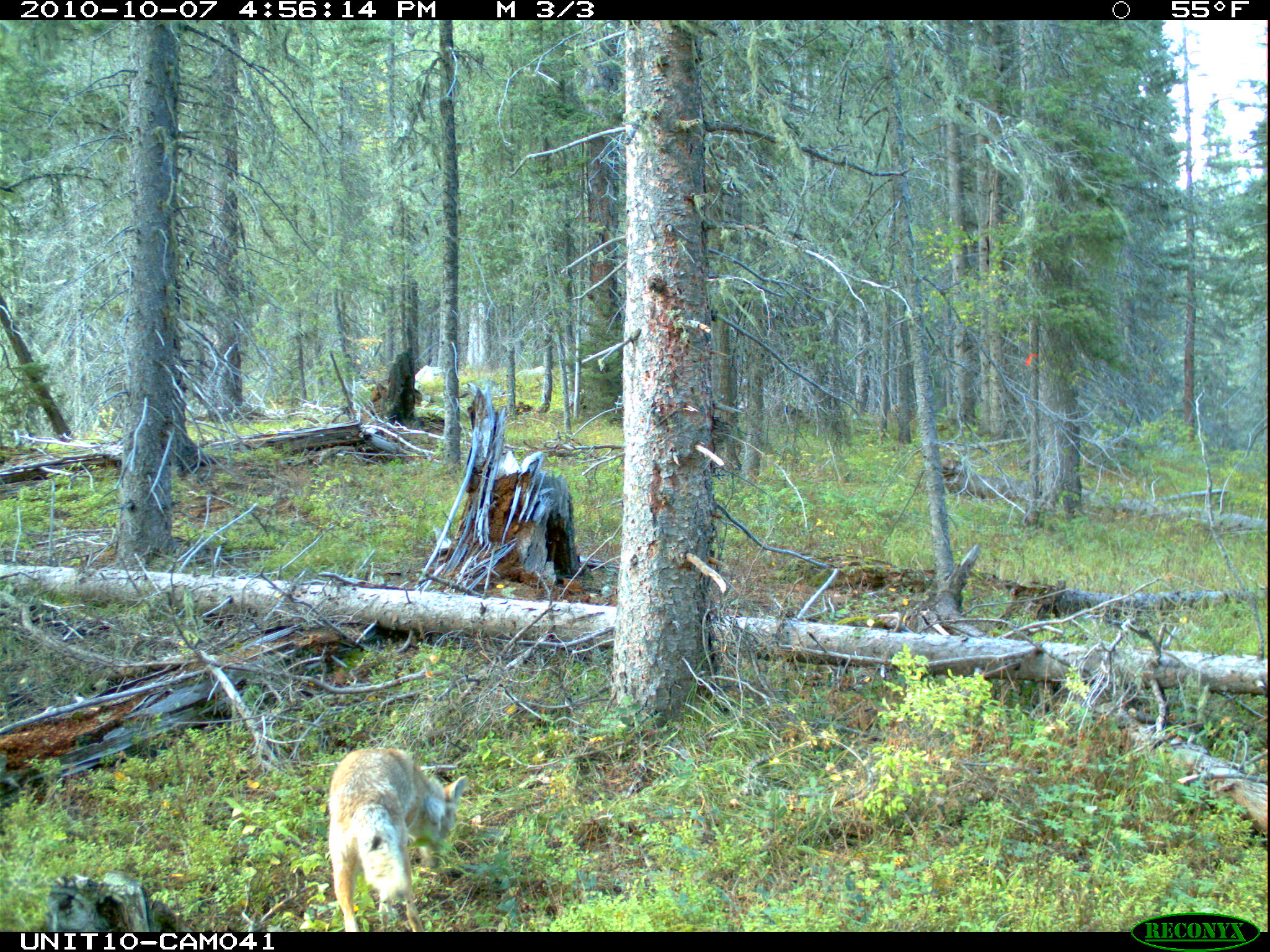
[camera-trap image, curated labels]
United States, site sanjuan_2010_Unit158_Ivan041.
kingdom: Animalia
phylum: Chordata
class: Mammalia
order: Carnivora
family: Canidae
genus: Canis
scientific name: Canis latrans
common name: coyote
Canis latrans (coyote).